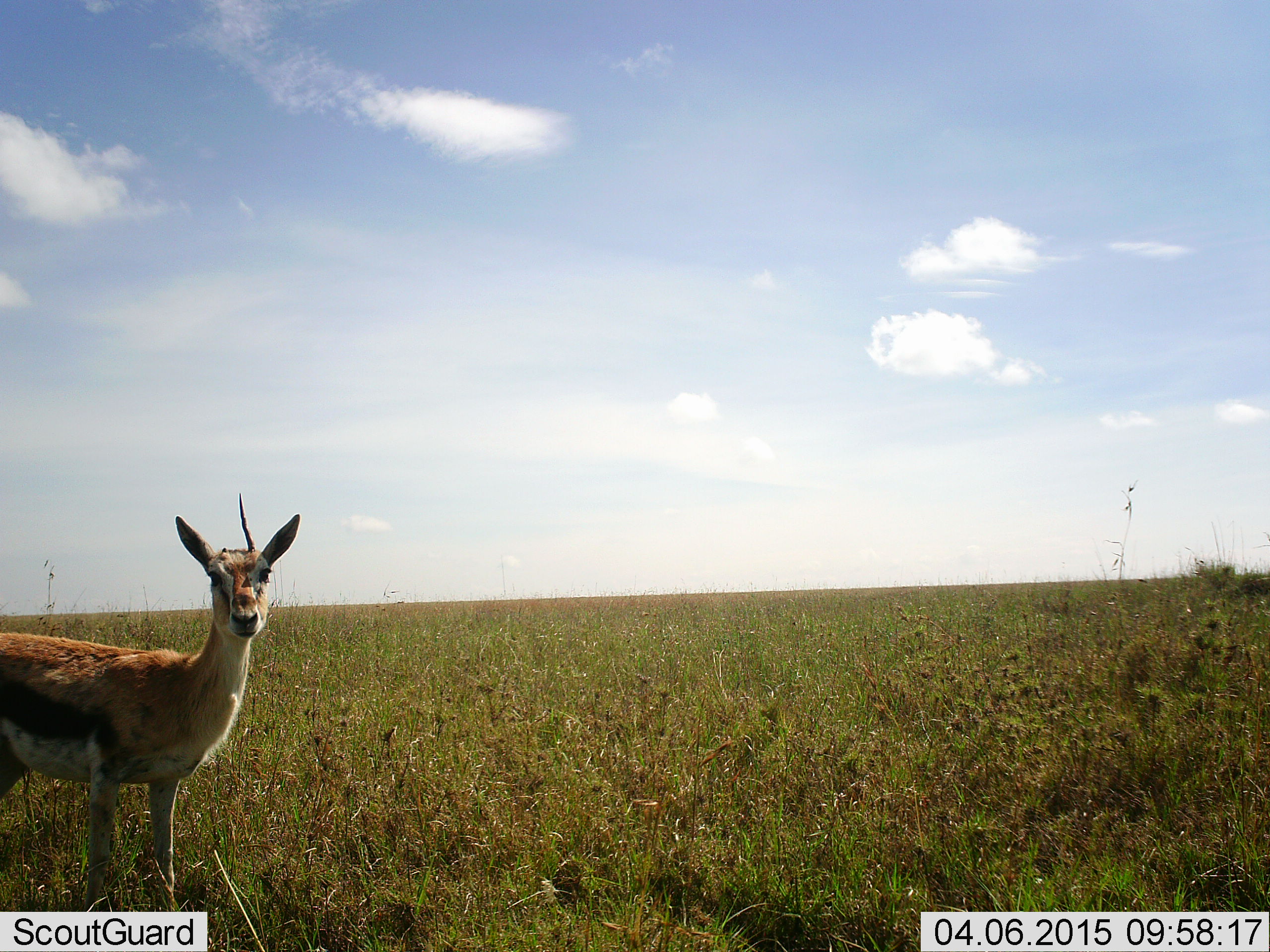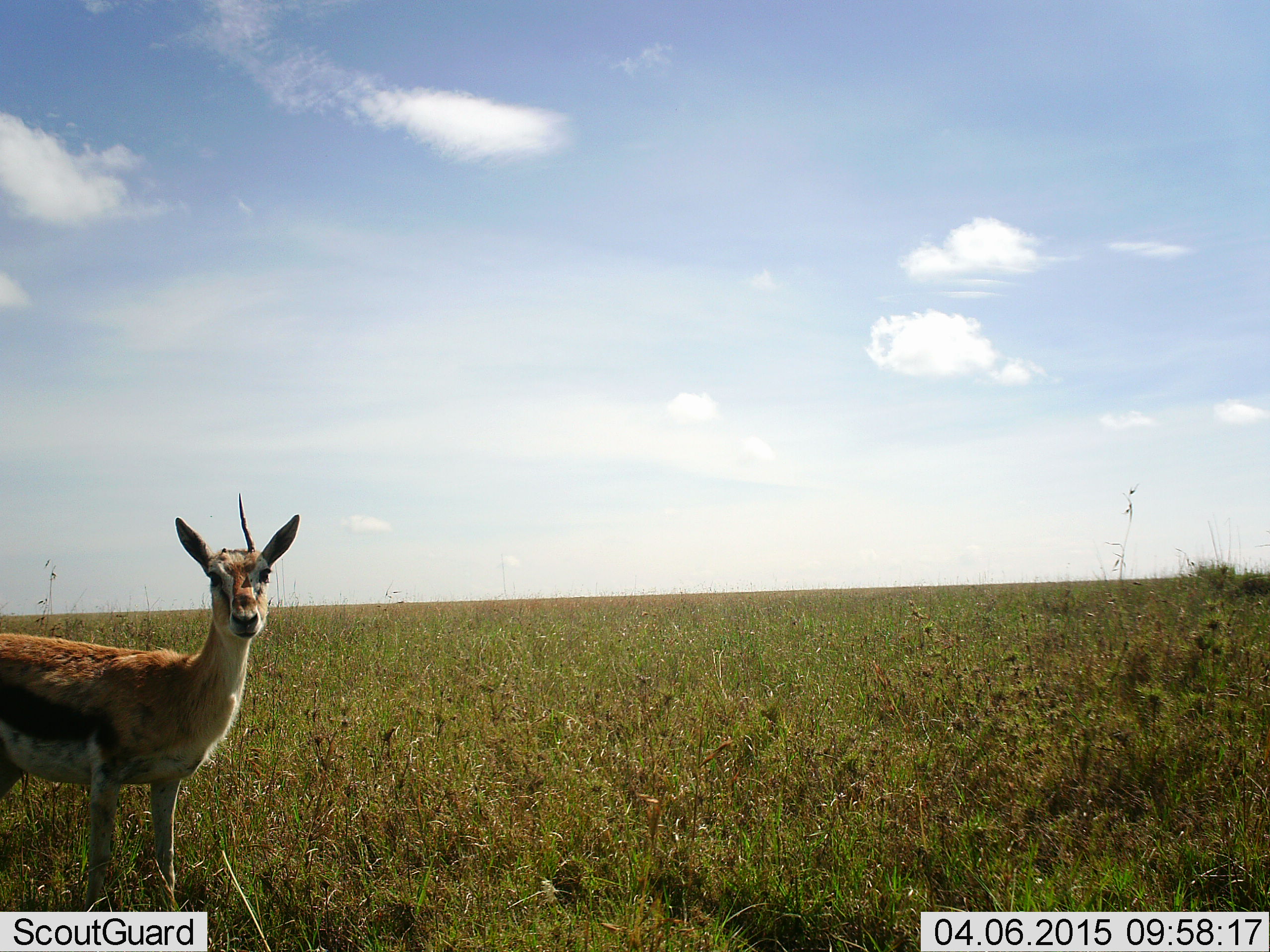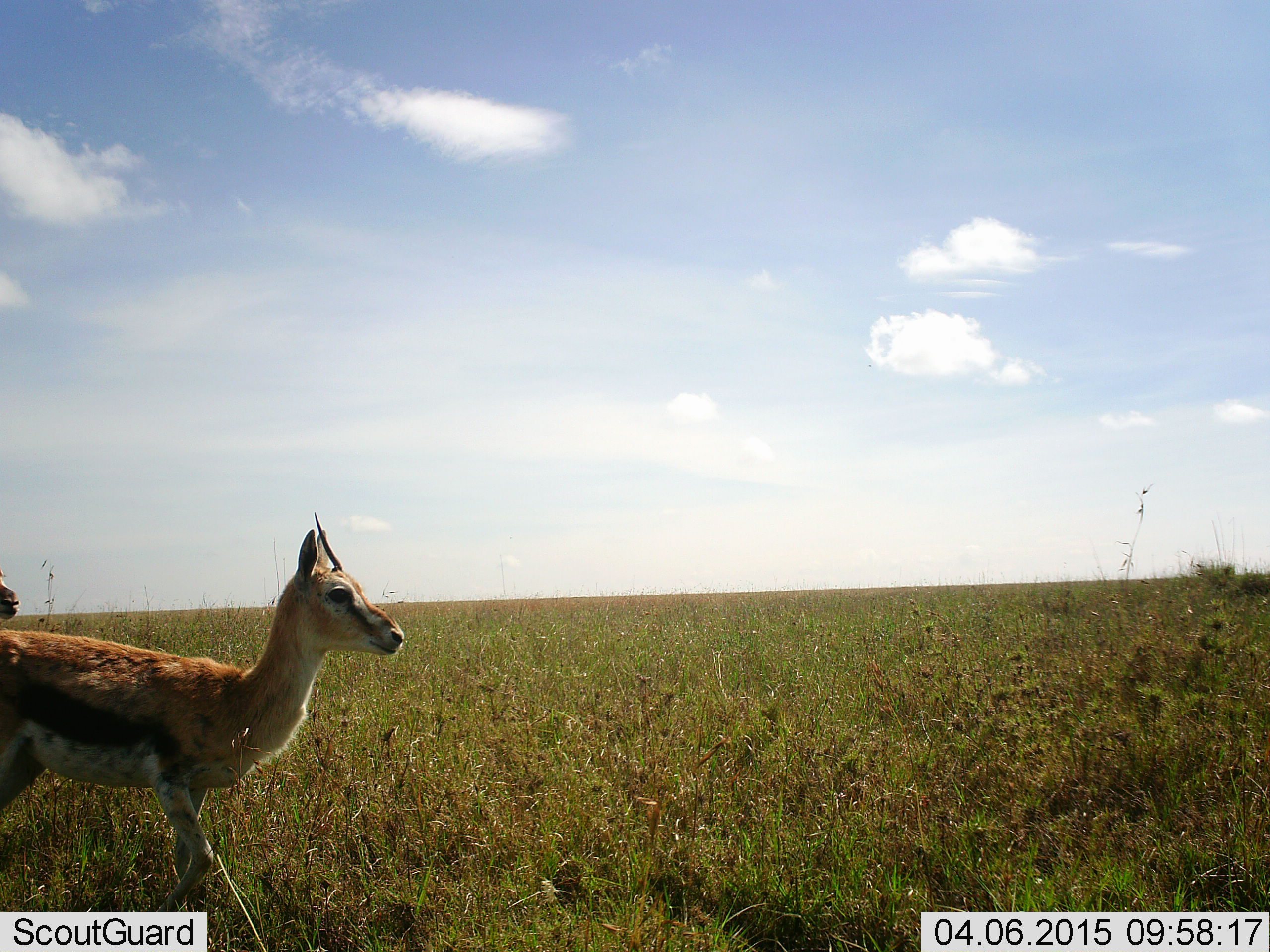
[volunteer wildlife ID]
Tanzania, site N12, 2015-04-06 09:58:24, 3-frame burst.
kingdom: Animalia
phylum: Chordata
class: Mammalia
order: Artiodactyla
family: Bovidae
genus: Eudorcas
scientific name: Eudorcas thomsonii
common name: thomson's gazelle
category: gazellethomsons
Gazellethomsons (thomson's gazelle) (Eudorcas thomsonii), count 2. Behavior (volunteer vote fractions): standing 60%, resting 0%, moving 70%, interacting 0%. Young present (vote fraction): 0%. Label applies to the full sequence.